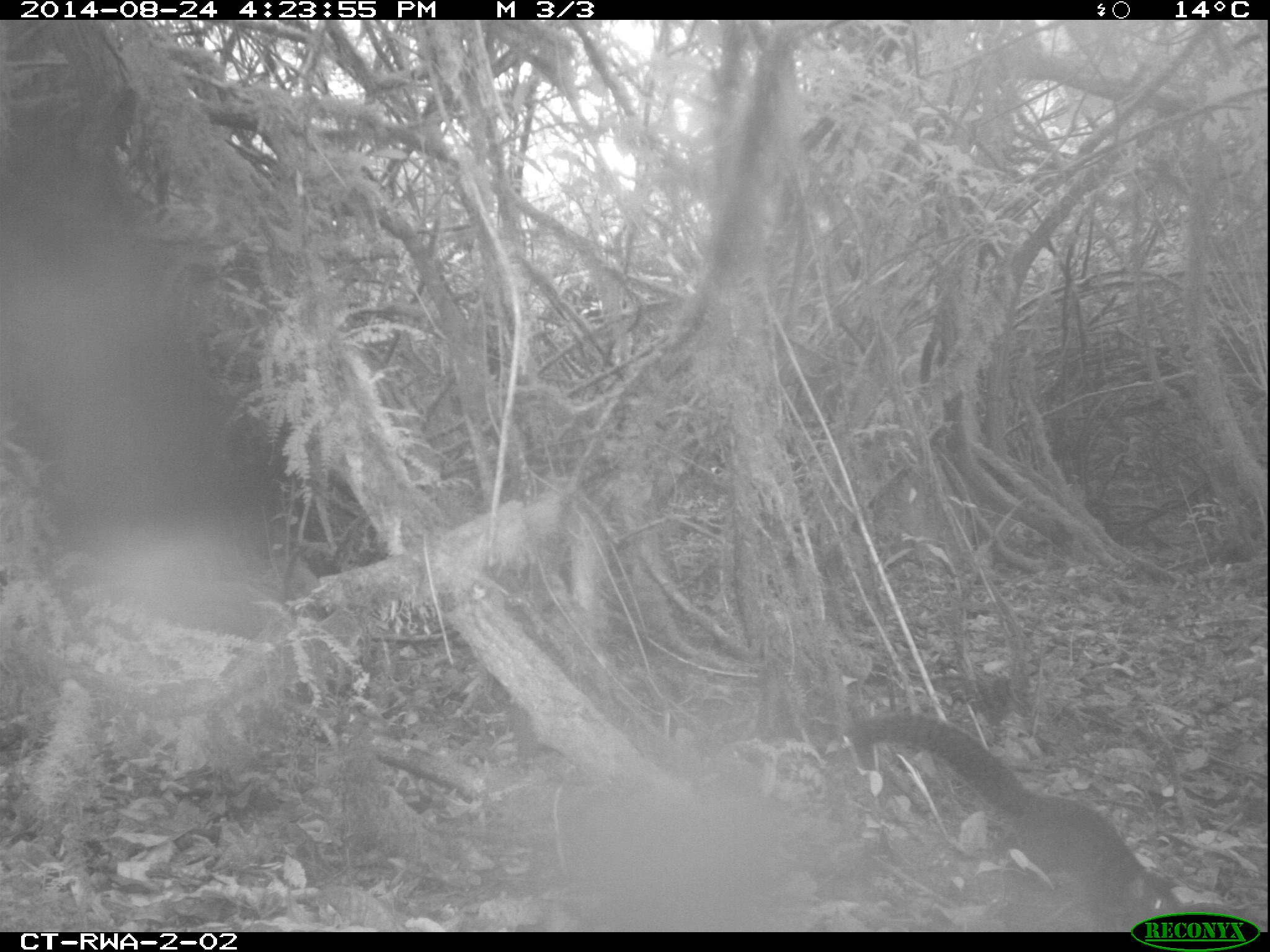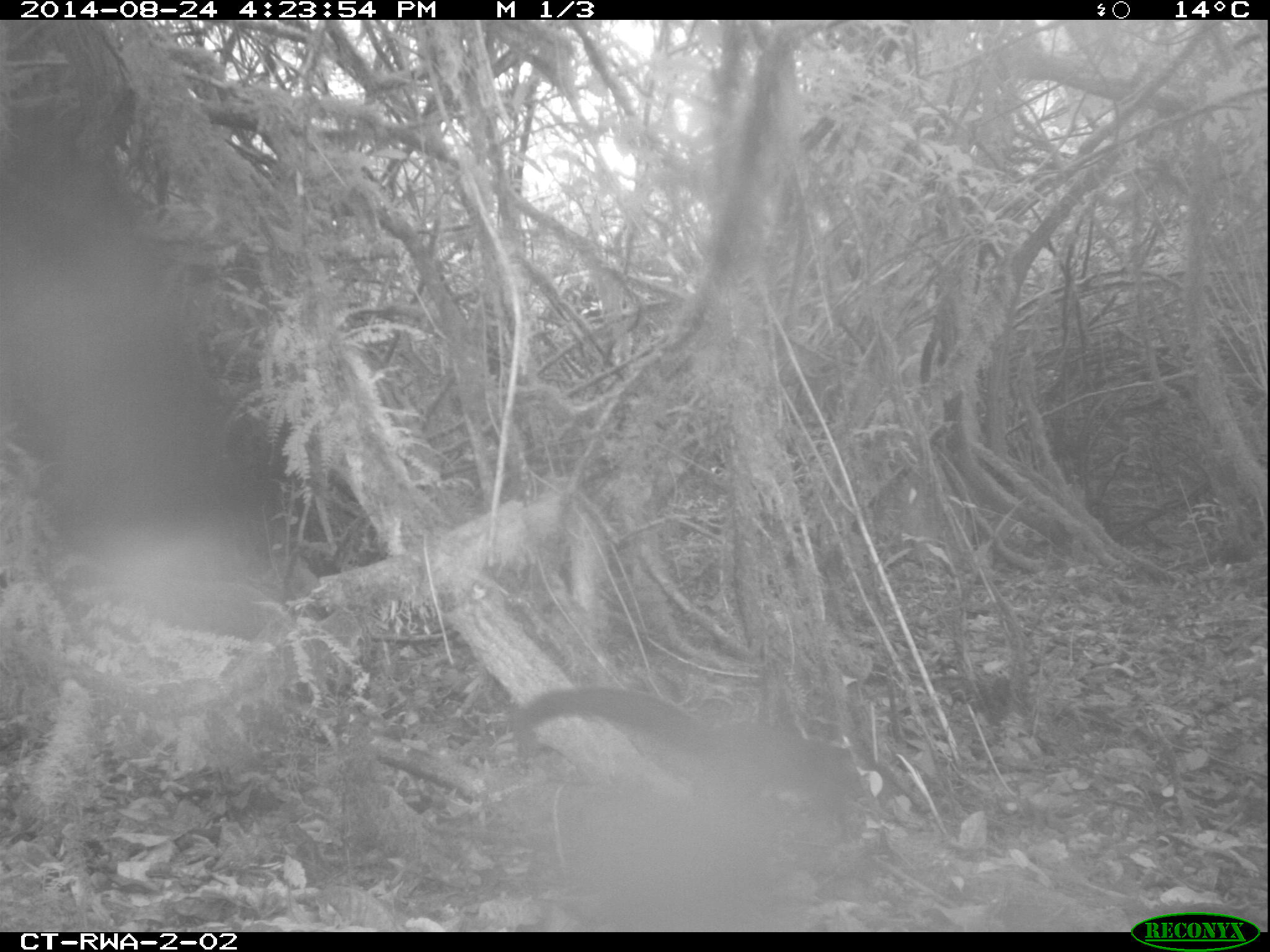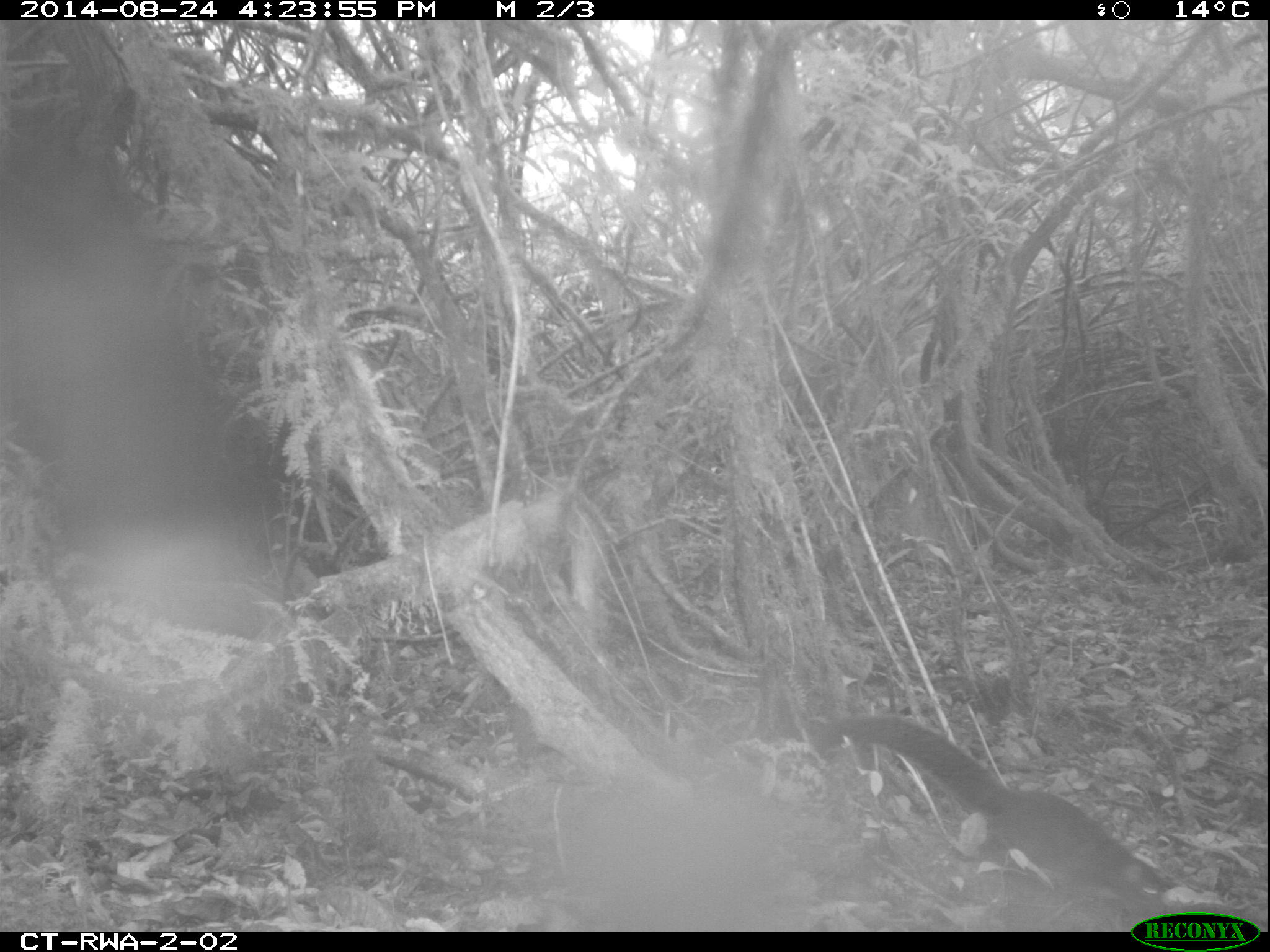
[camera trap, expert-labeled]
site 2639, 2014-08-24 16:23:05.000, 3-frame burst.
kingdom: Animalia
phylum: Chordata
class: Mammalia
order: Rodentia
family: Sciuridae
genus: Funisciurus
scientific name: Funisciurus carruthersi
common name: carruther's mountain squirrel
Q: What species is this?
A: Funisciurus carruthersi (carruther's mountain squirrel).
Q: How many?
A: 1.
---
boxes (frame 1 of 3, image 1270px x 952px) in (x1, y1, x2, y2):
funisciurus carruthersi: (846, 714, 1185, 931)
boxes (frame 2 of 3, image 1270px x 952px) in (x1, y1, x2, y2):
funisciurus carruthersi: (513, 686, 865, 844)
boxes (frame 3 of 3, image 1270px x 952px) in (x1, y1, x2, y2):
funisciurus carruthersi: (838, 715, 1177, 902)